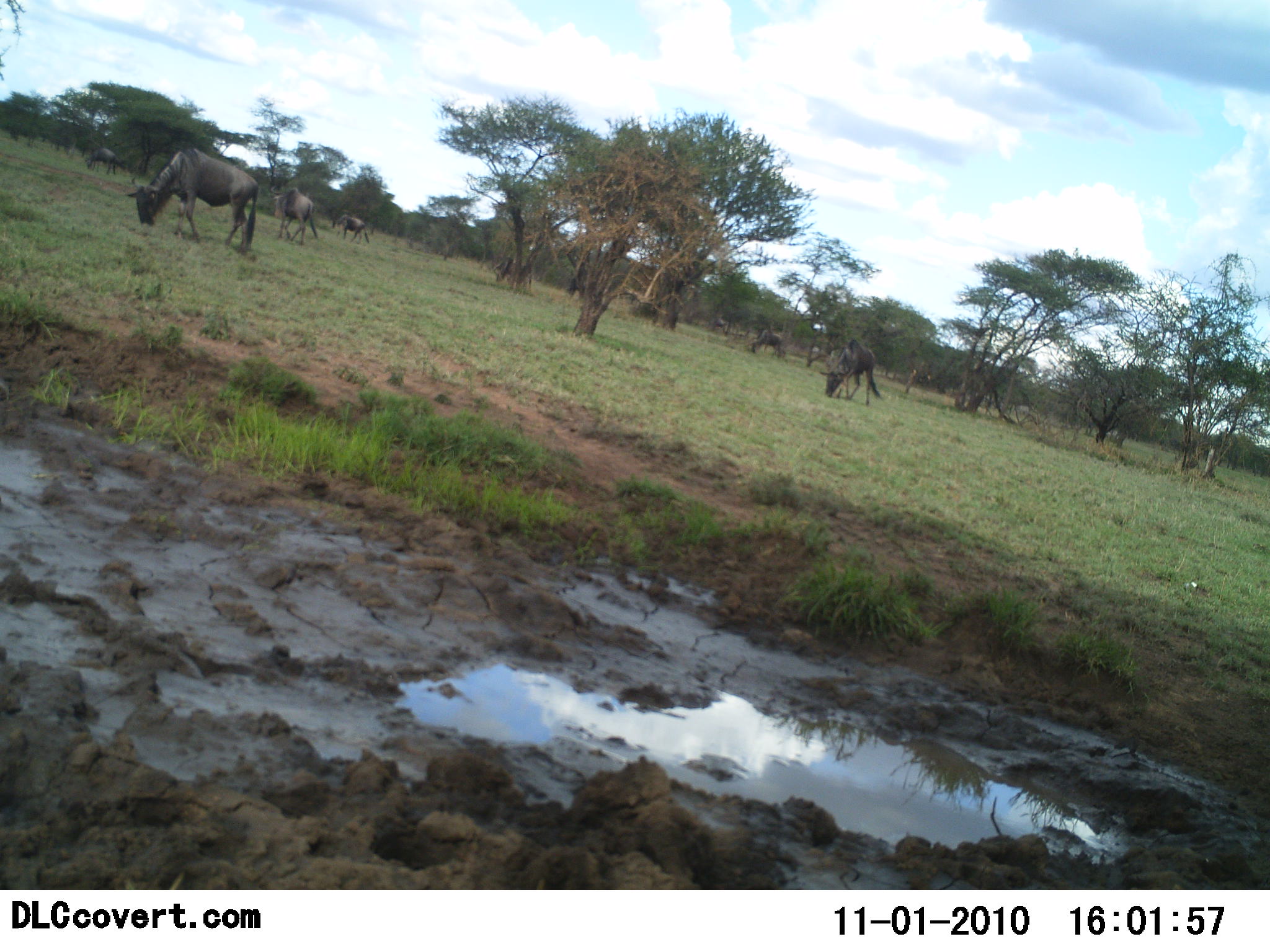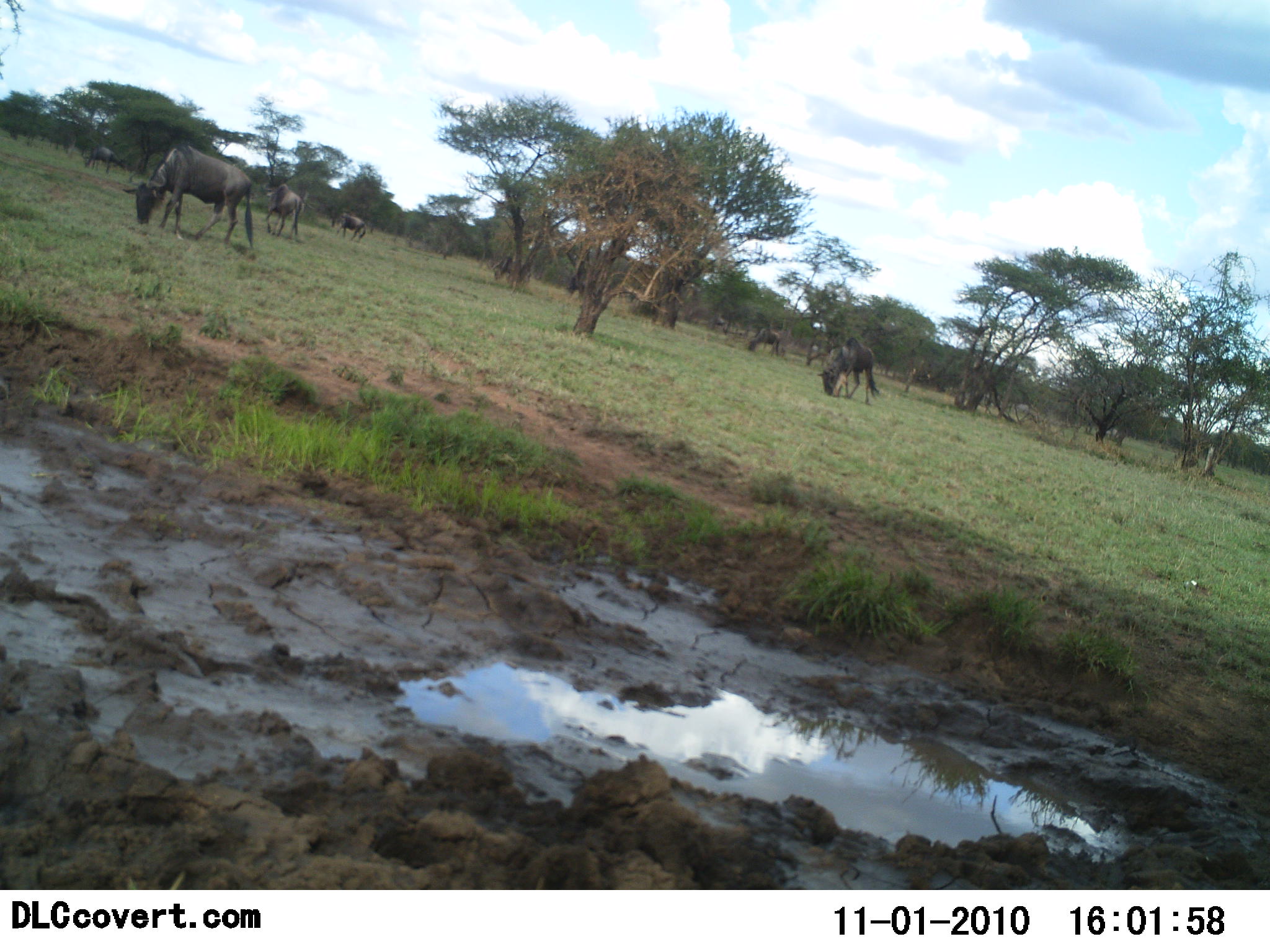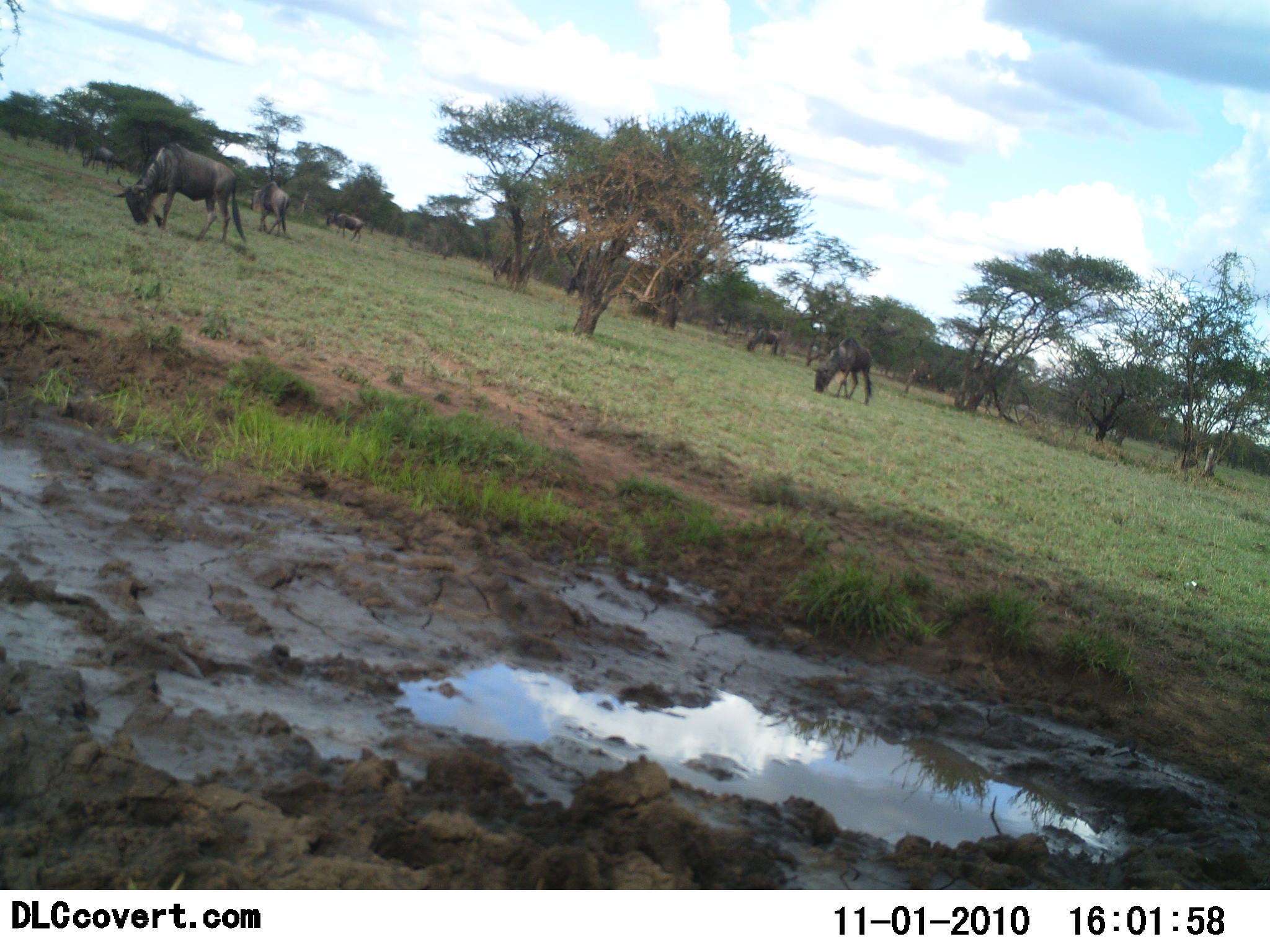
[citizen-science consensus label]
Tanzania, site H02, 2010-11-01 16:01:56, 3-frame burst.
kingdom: Animalia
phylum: Chordata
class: Mammalia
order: Artiodactyla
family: Bovidae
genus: Connochaetes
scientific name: Connochaetes taurinus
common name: blue wildebeest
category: wildebeest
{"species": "wildebeest (blue wildebeest) (Connochaetes taurinus)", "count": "6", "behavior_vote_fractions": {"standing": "47%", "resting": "0%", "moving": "35%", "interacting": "0%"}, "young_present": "0%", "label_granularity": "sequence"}